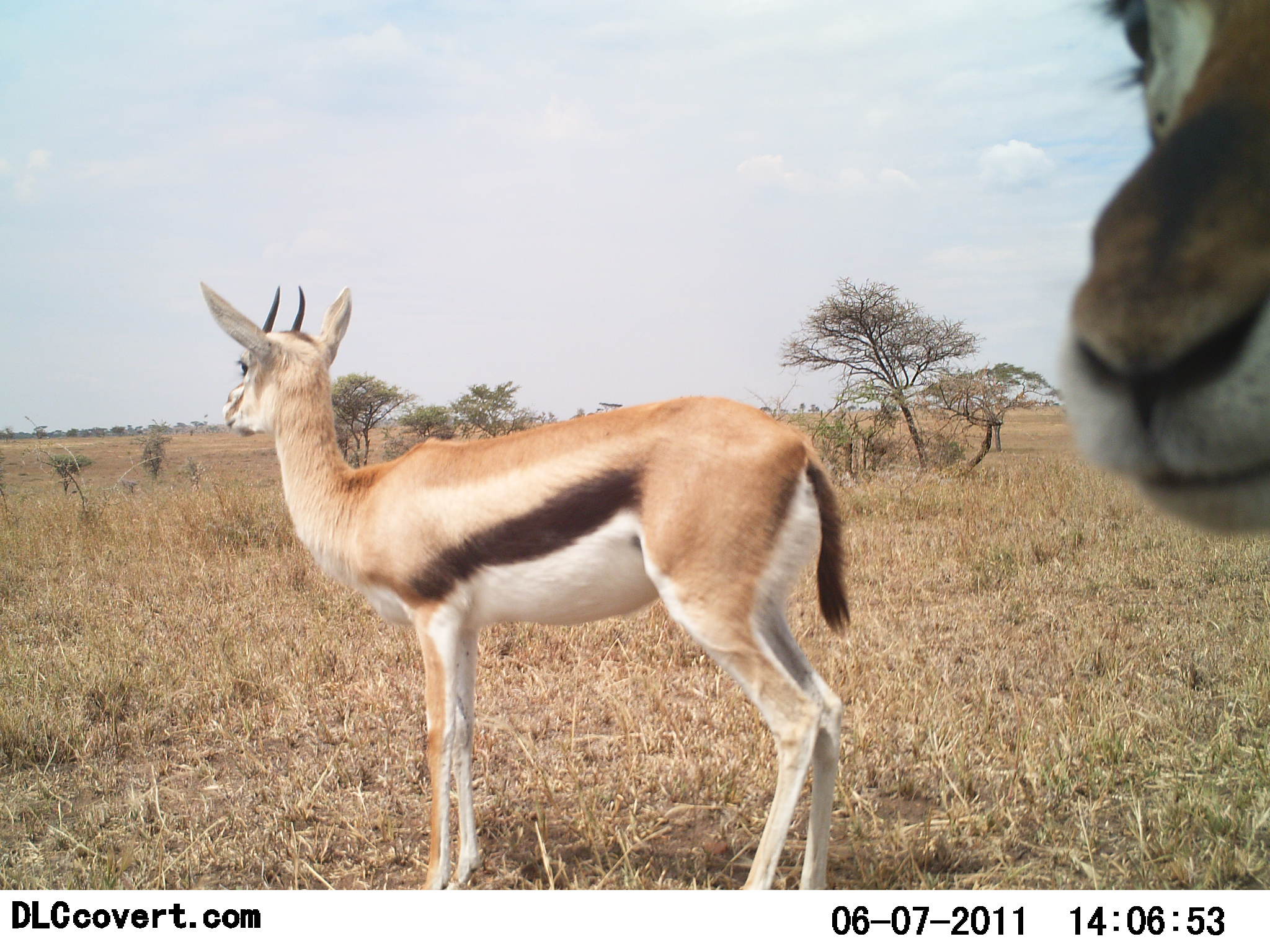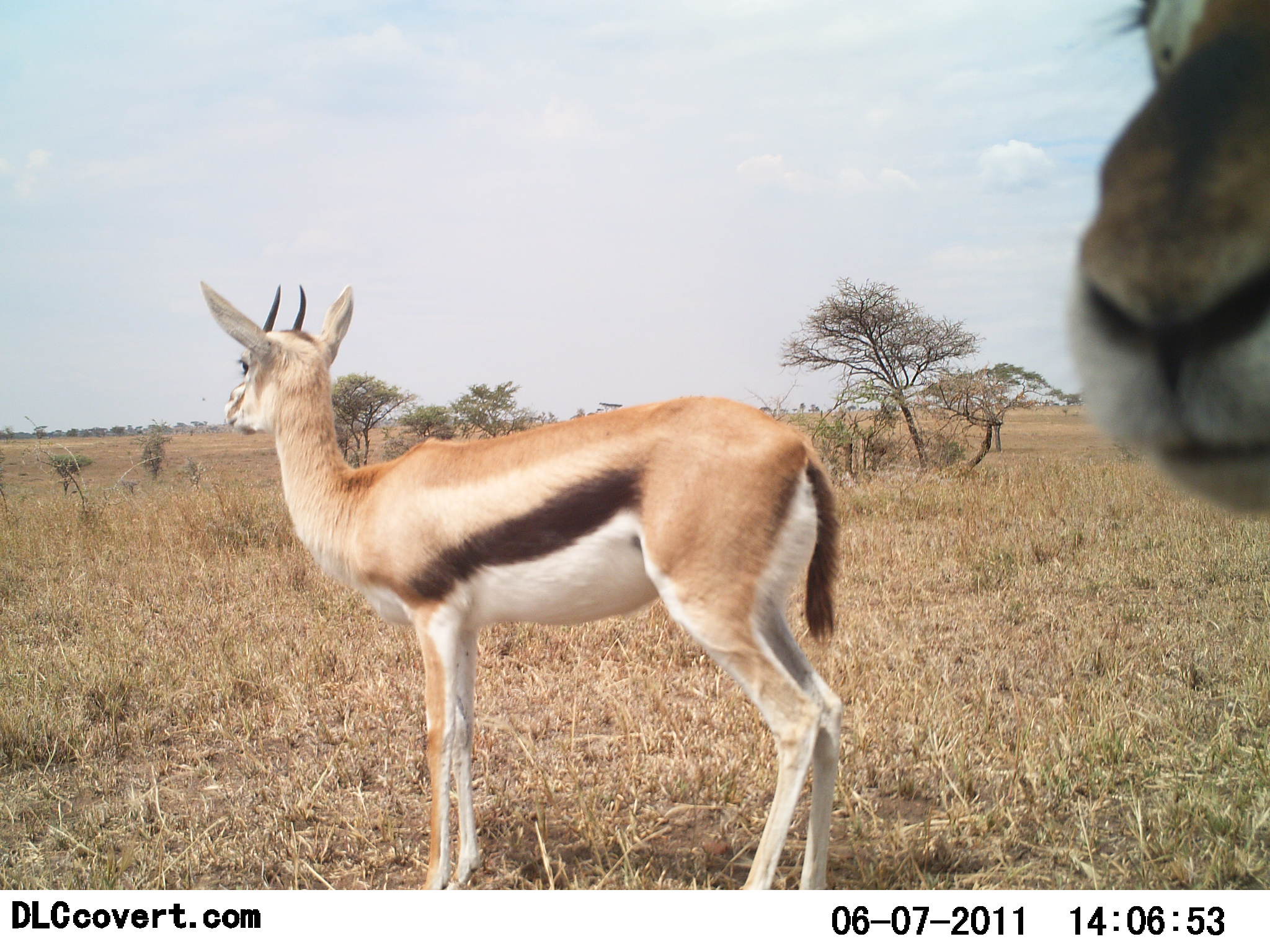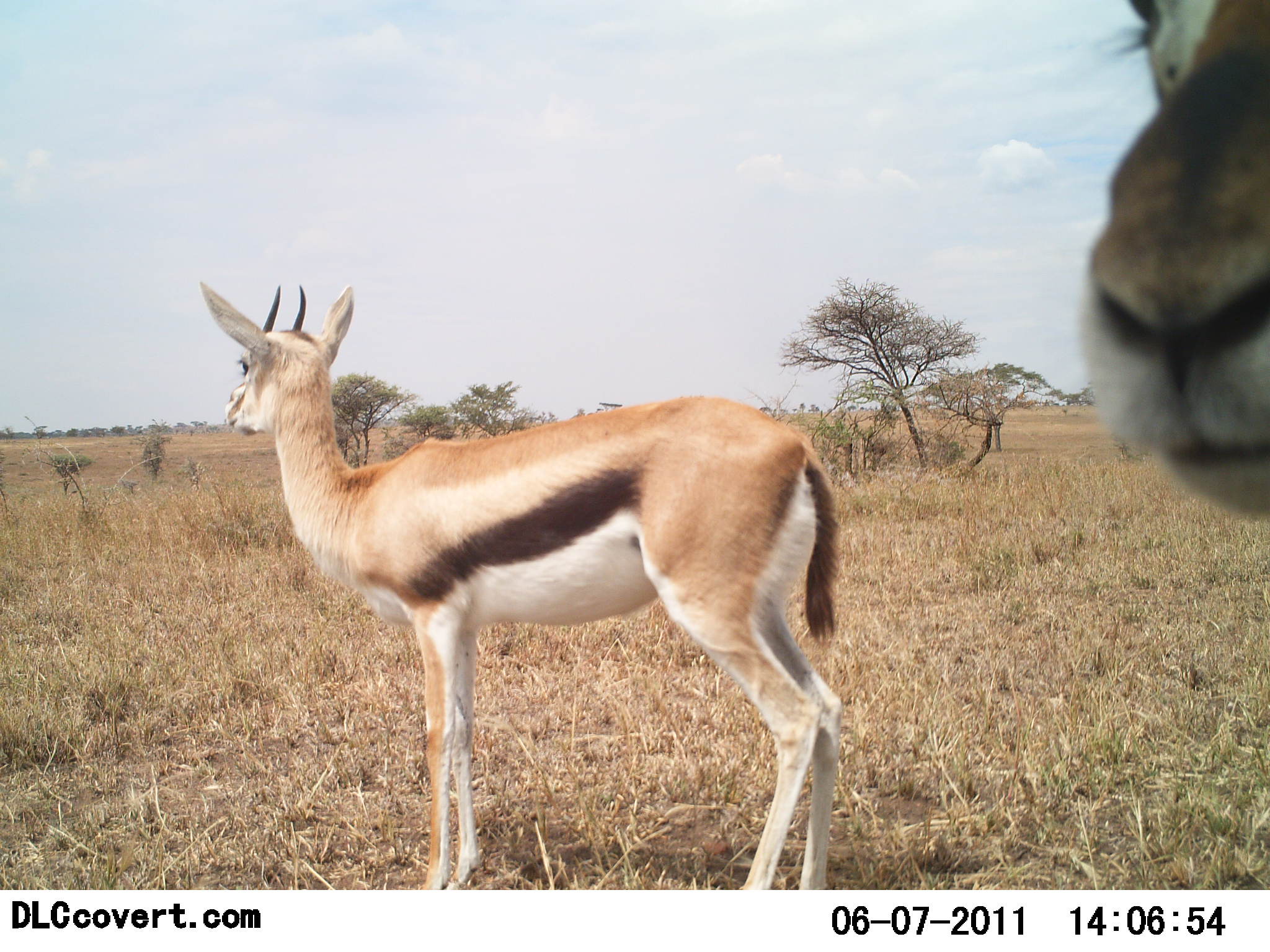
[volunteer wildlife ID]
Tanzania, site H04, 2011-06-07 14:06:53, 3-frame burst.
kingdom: Animalia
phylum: Chordata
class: Mammalia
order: Artiodactyla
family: Bovidae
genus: Eudorcas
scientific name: Eudorcas thomsonii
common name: thomson's gazelle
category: gazellethomsons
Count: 2.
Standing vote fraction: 100%.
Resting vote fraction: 0%.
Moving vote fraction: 0%.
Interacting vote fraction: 18%.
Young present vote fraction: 0%.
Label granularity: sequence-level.